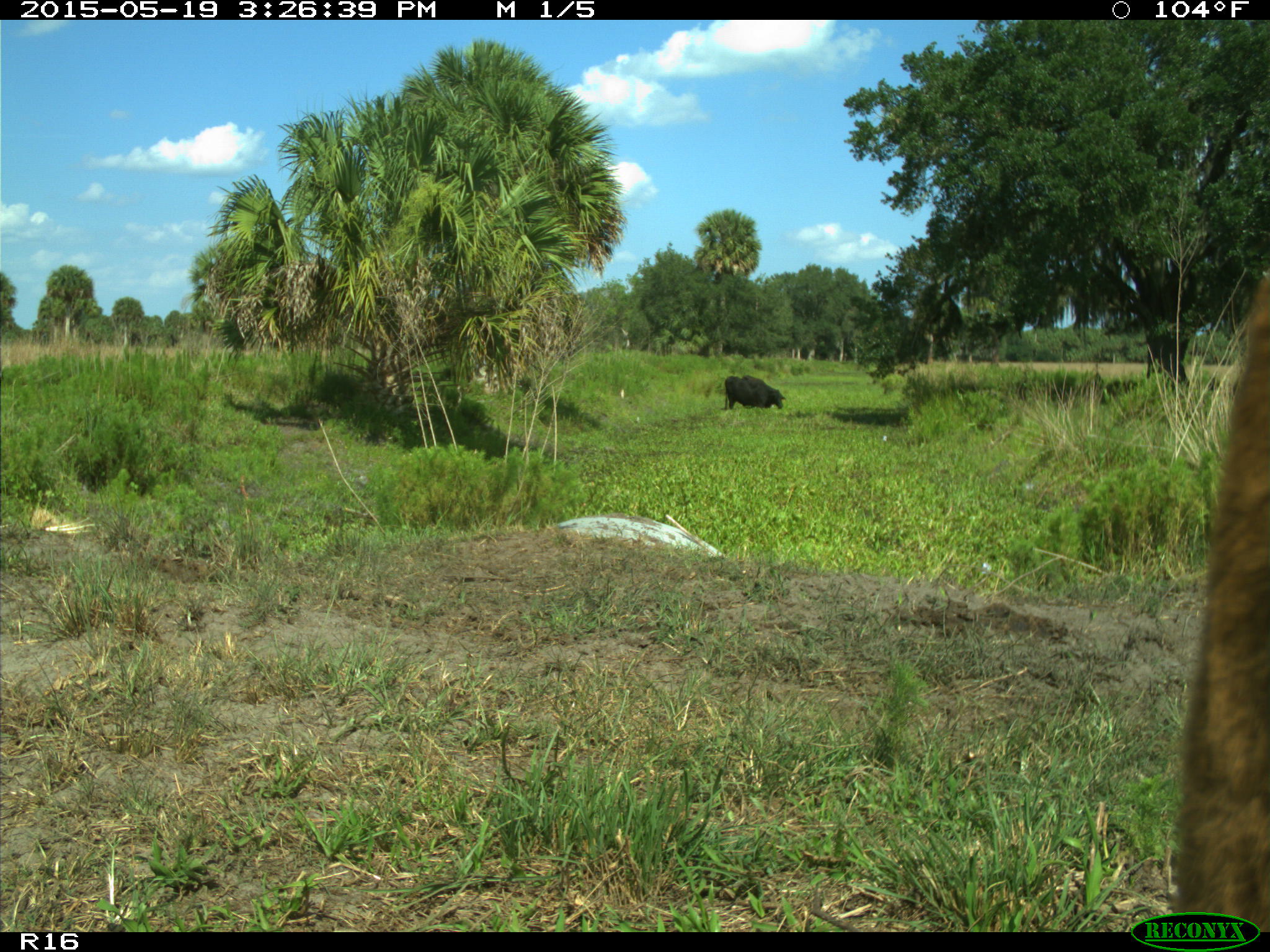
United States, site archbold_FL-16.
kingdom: Animalia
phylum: Chordata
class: Mammalia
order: Artiodactyla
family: Bovidae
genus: Bos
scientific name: Bos taurus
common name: domestic cow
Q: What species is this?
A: Bos taurus (domestic cow).